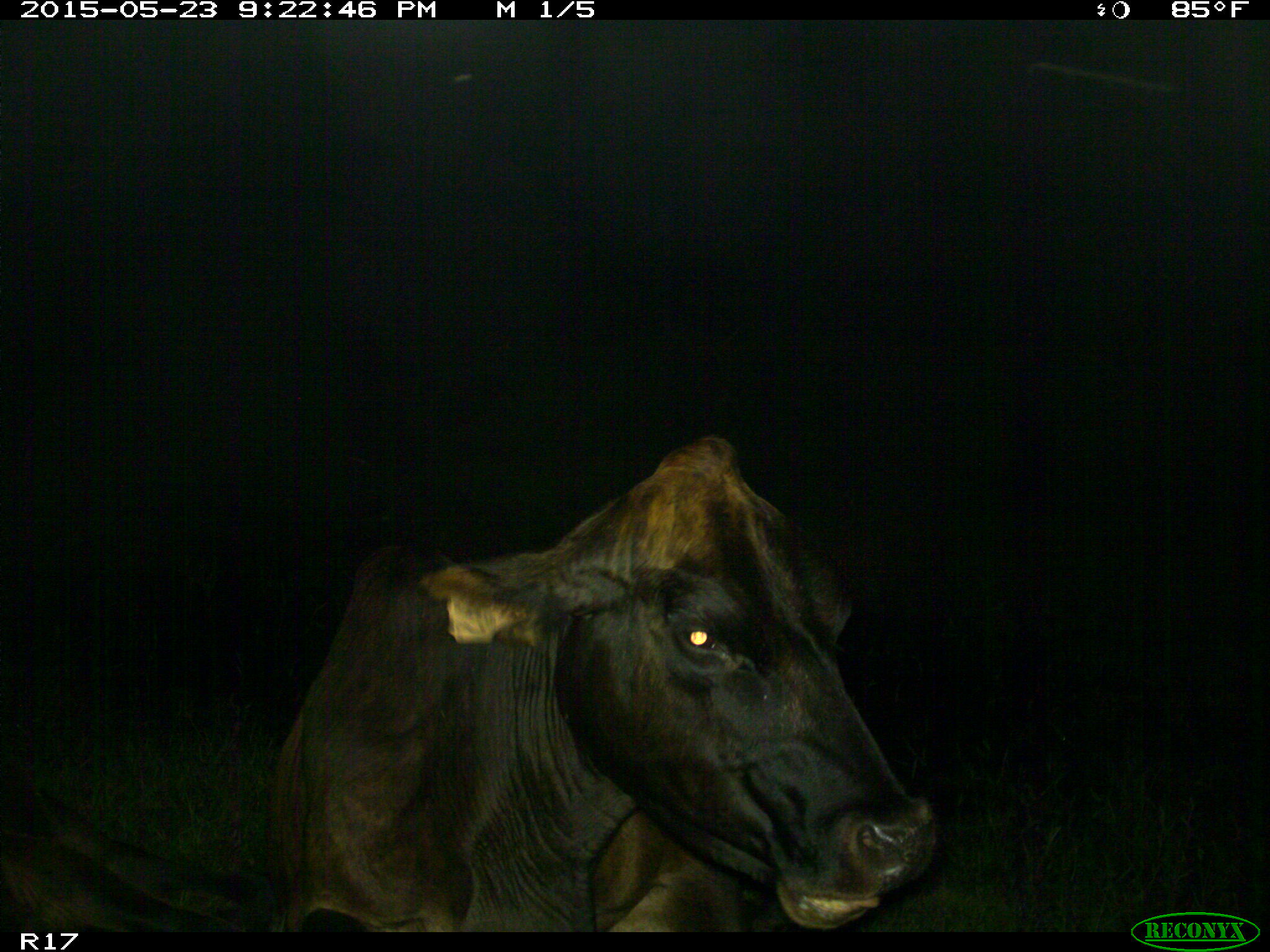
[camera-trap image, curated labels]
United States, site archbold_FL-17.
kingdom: Animalia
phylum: Chordata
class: Mammalia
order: Artiodactyla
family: Bovidae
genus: Bos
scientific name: Bos taurus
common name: domestic cow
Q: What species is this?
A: Bos taurus (domestic cow).